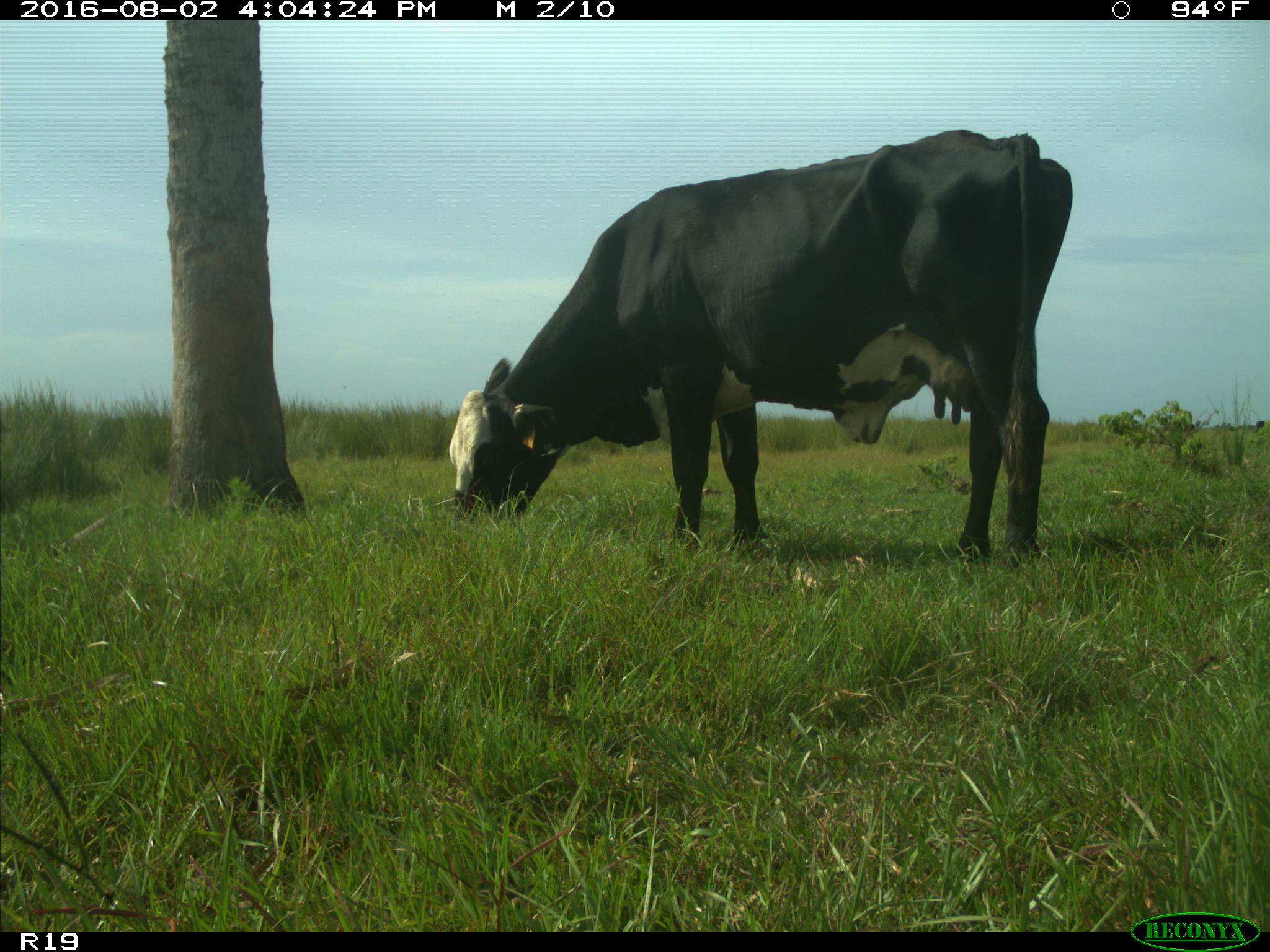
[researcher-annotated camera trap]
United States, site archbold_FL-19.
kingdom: Animalia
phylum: Chordata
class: Mammalia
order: Artiodactyla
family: Bovidae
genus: Bos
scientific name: Bos taurus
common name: domestic cow